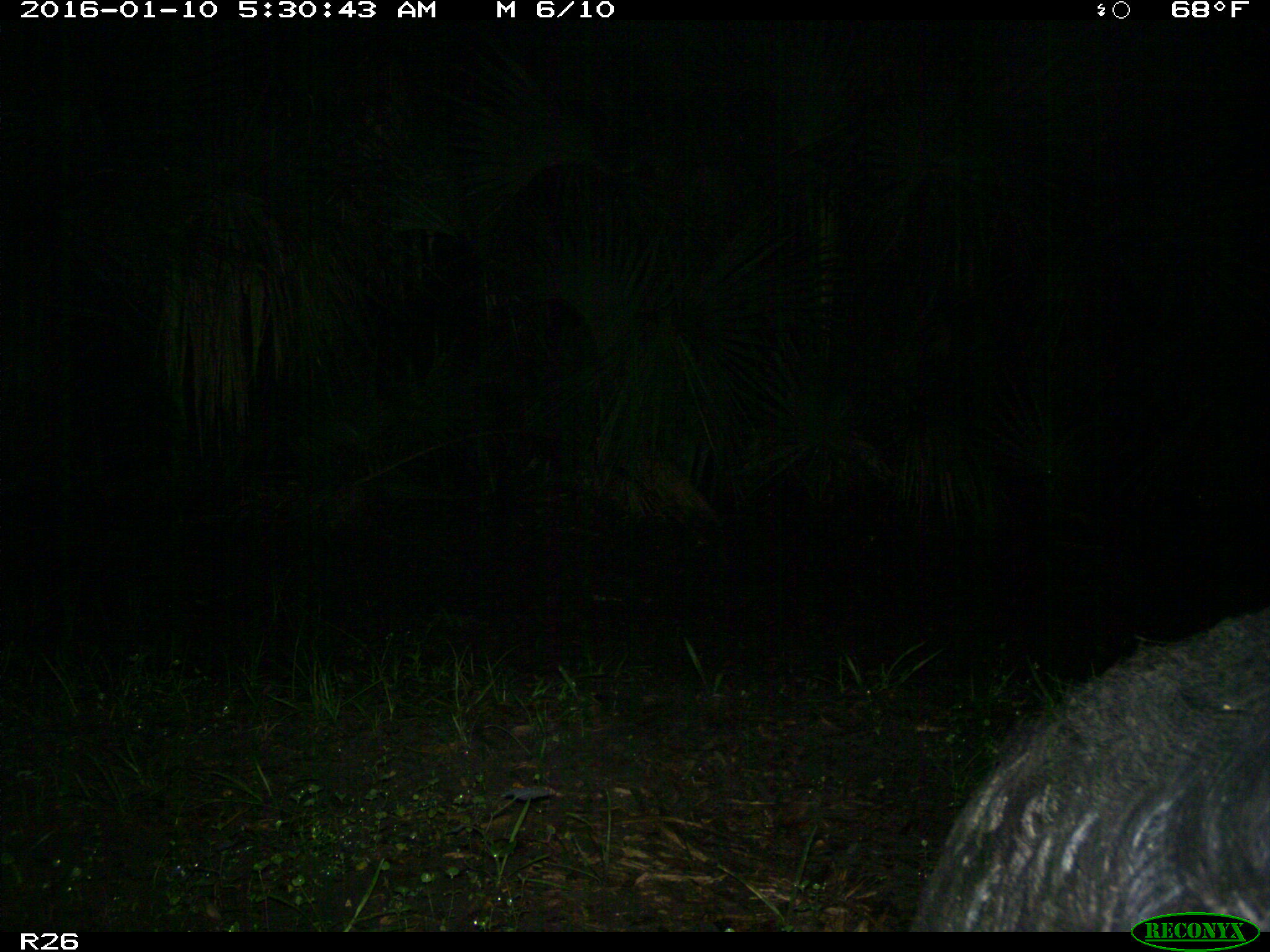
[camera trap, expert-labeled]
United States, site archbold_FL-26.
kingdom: Animalia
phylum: Chordata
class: Mammalia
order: Artiodactyla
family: Suidae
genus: Sus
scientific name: Sus scrofa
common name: wild boar